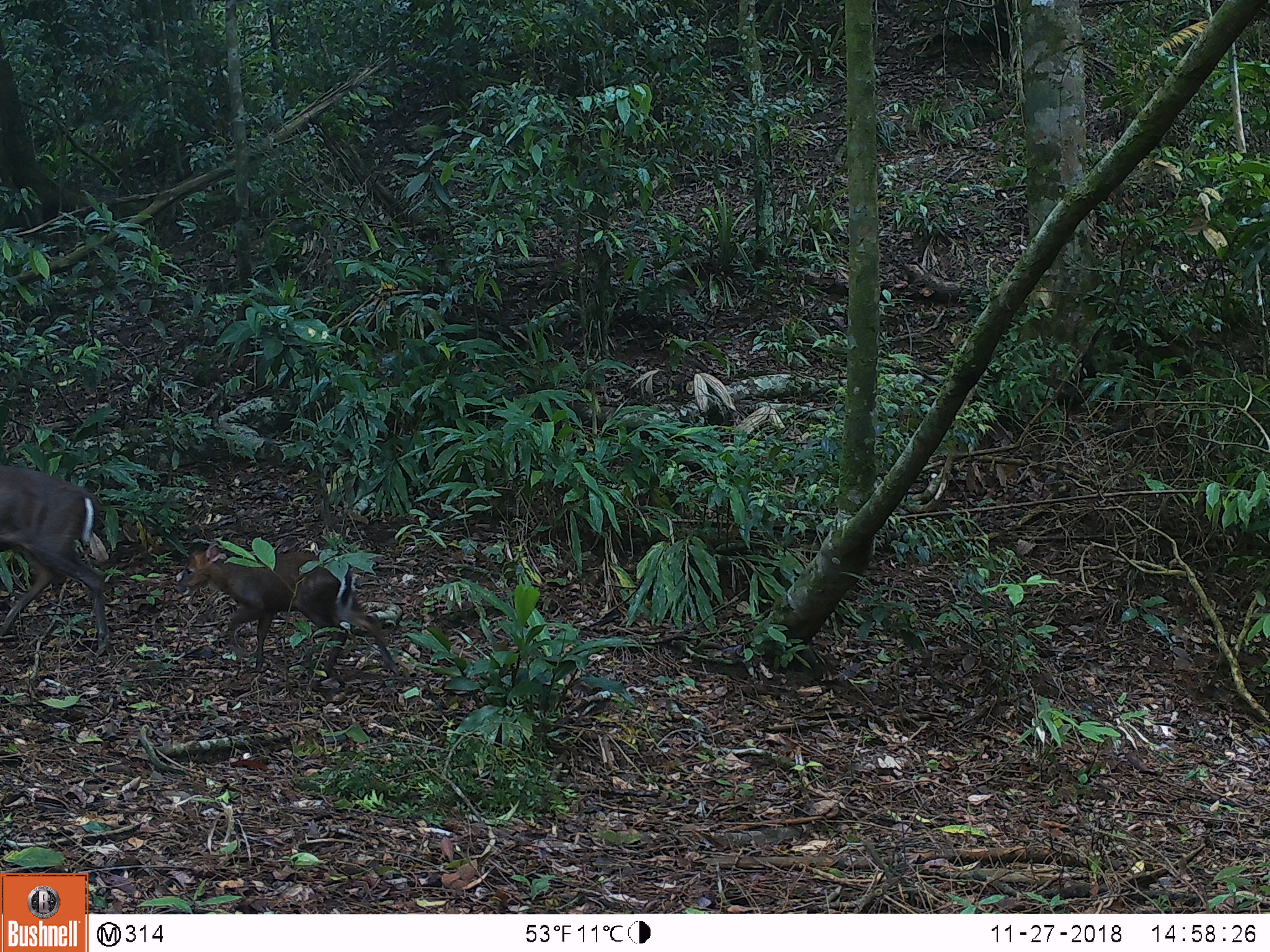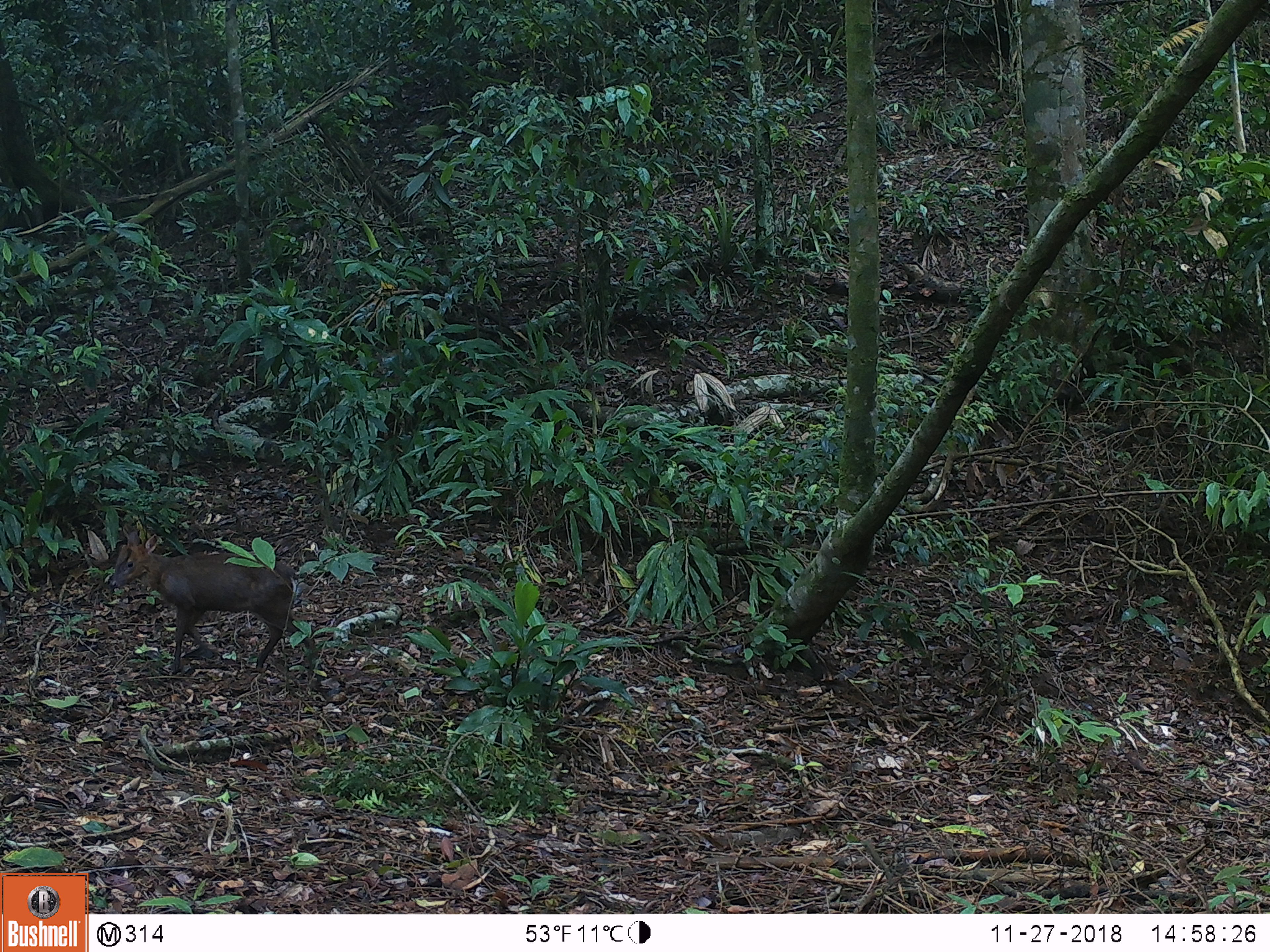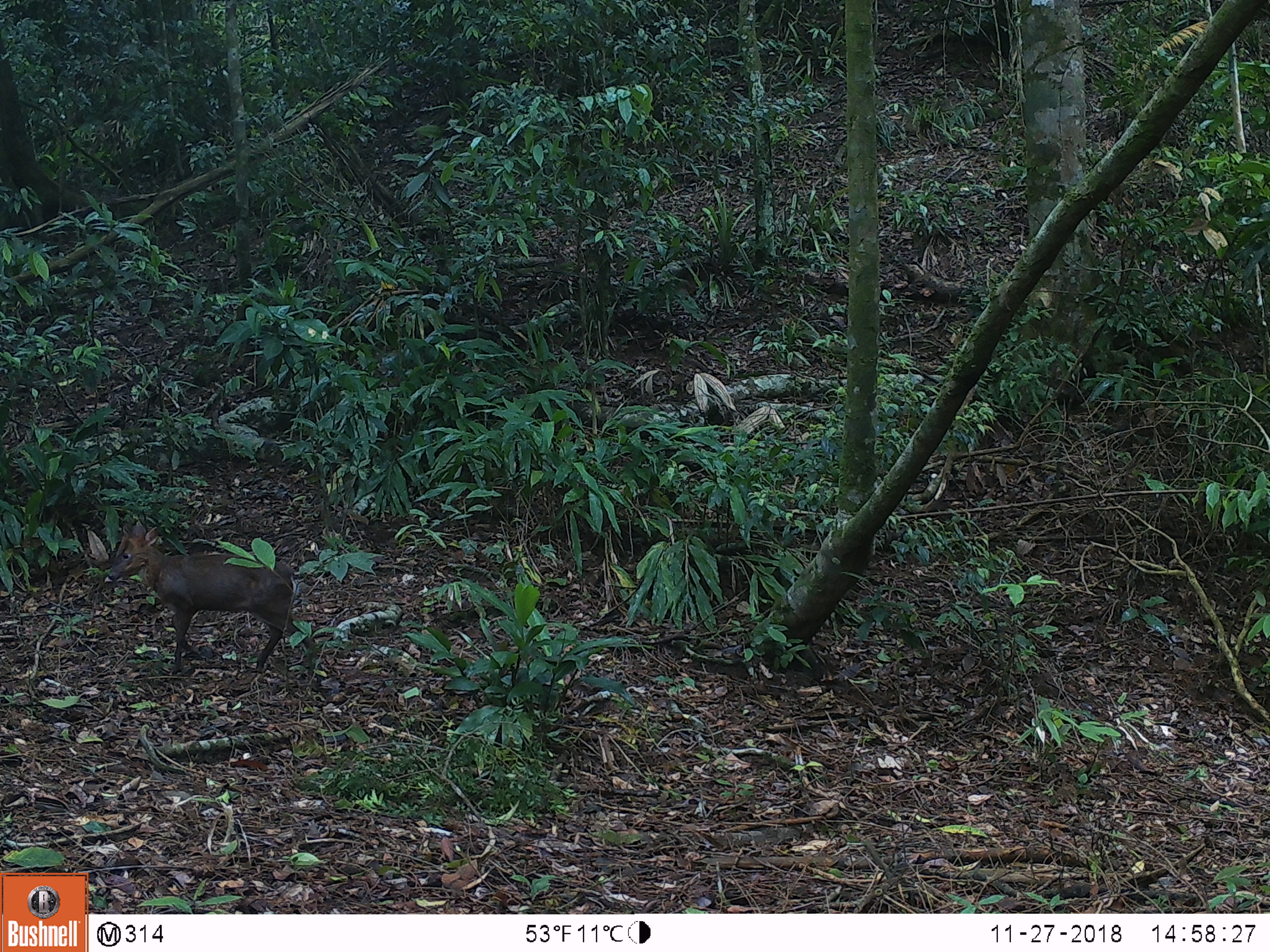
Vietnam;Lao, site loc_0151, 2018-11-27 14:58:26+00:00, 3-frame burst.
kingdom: Animalia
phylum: Chordata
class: Mammalia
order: Artiodactyla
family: Cervidae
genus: Muntiacus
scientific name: Muntiacus rooseveltorum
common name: roosevelt's muntjac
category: roosevelts muntjac group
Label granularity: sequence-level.